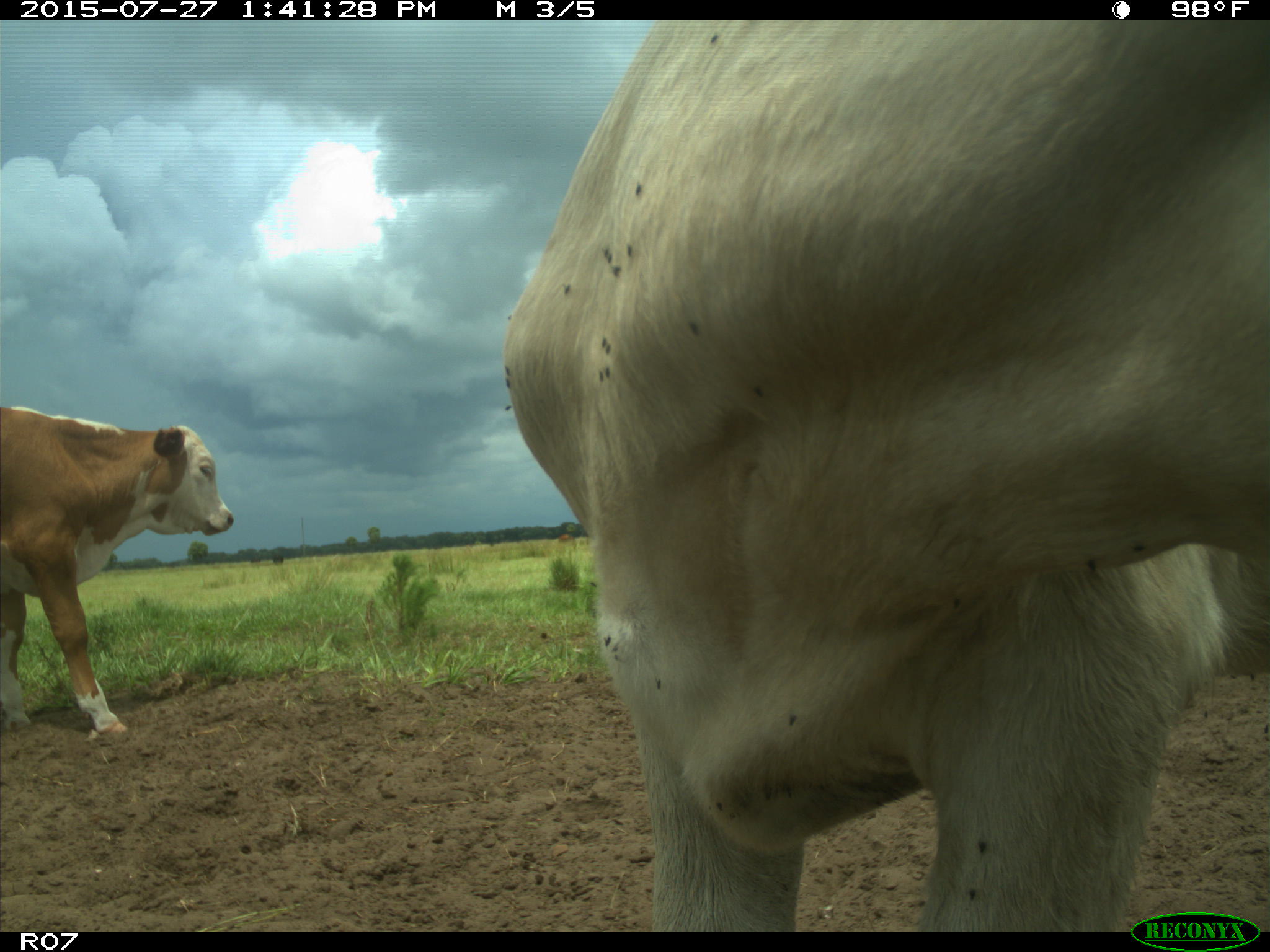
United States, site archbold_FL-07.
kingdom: Animalia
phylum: Chordata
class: Mammalia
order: Artiodactyla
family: Bovidae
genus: Bos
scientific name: Bos taurus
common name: domestic cow